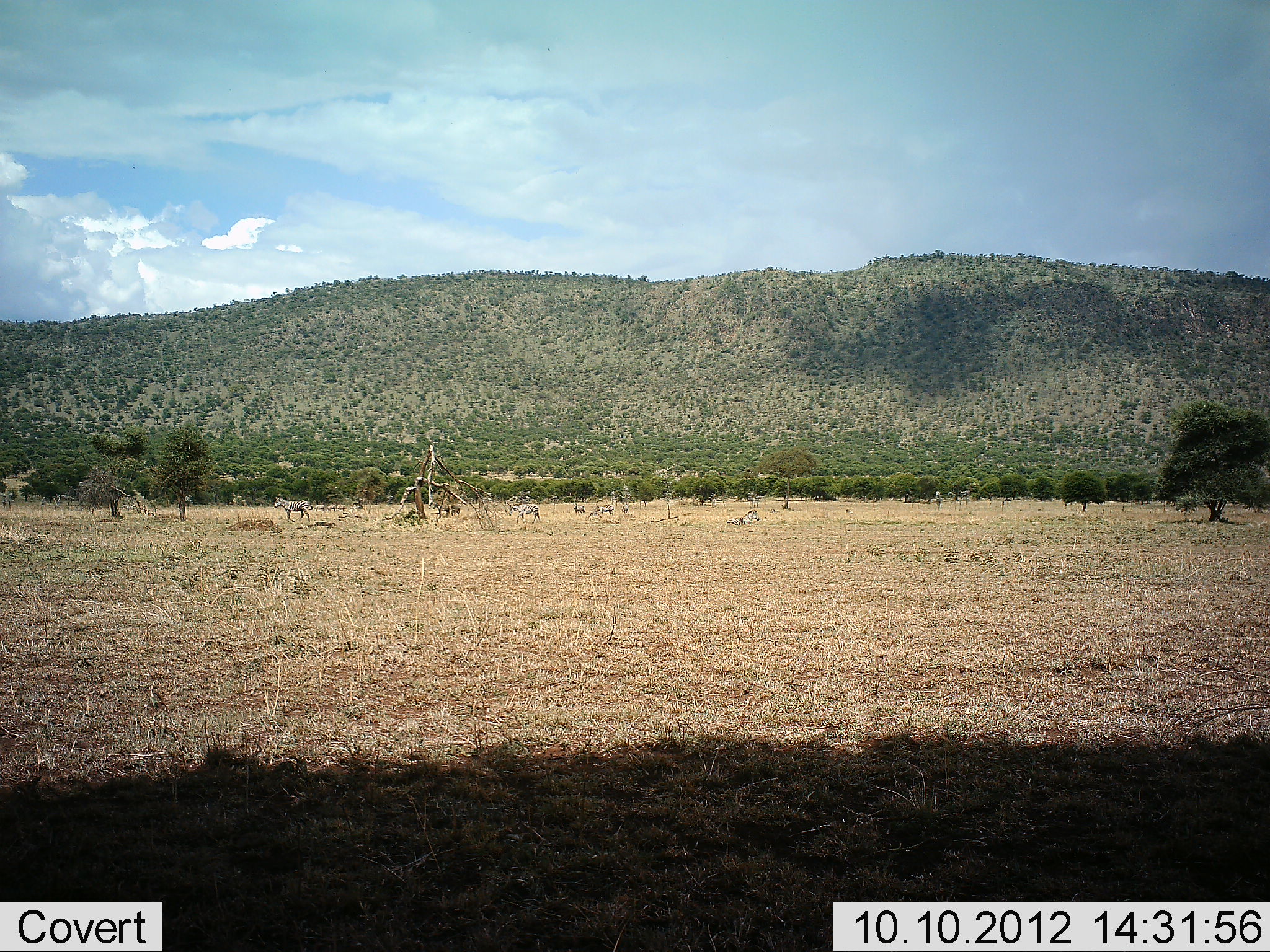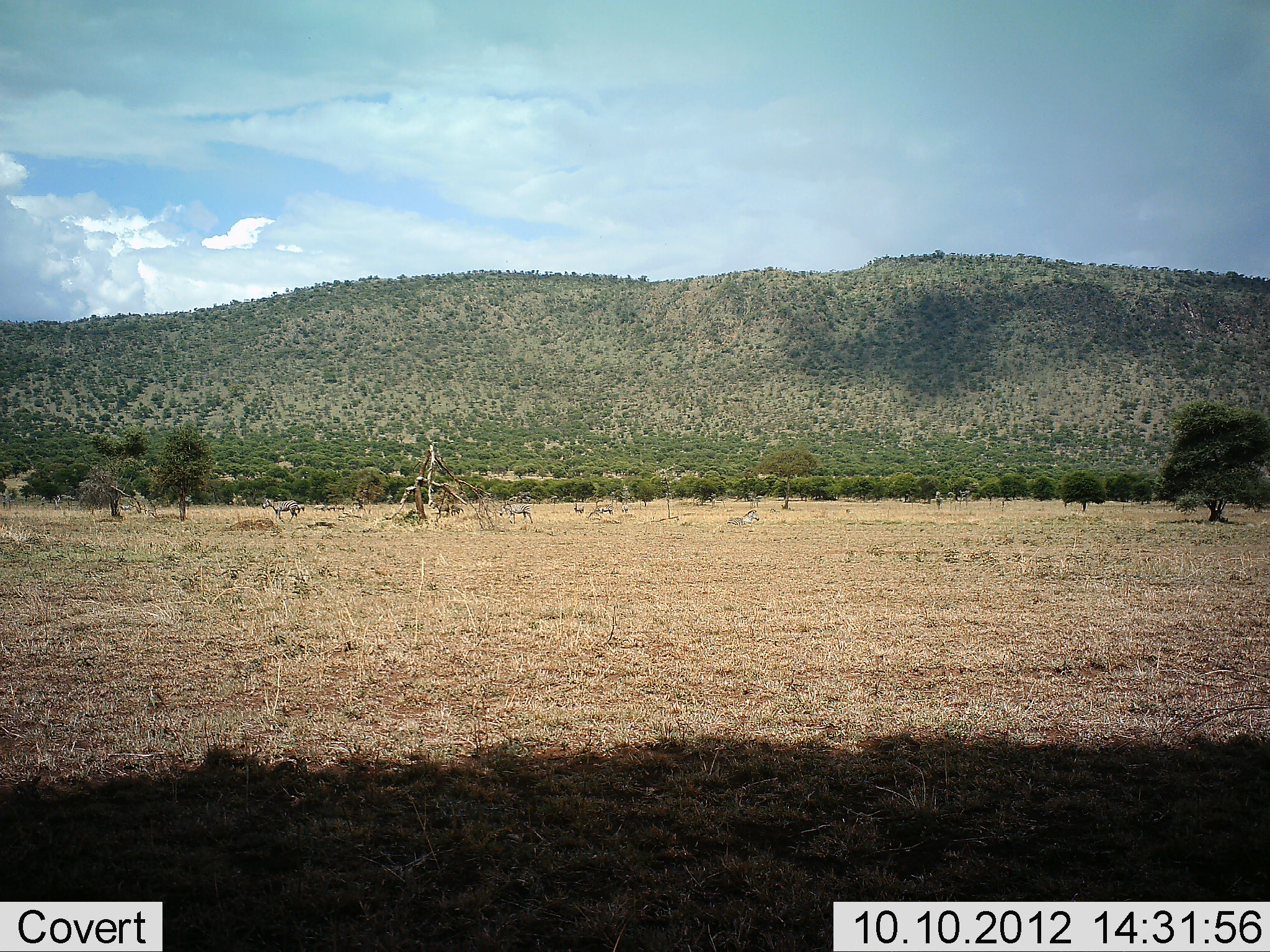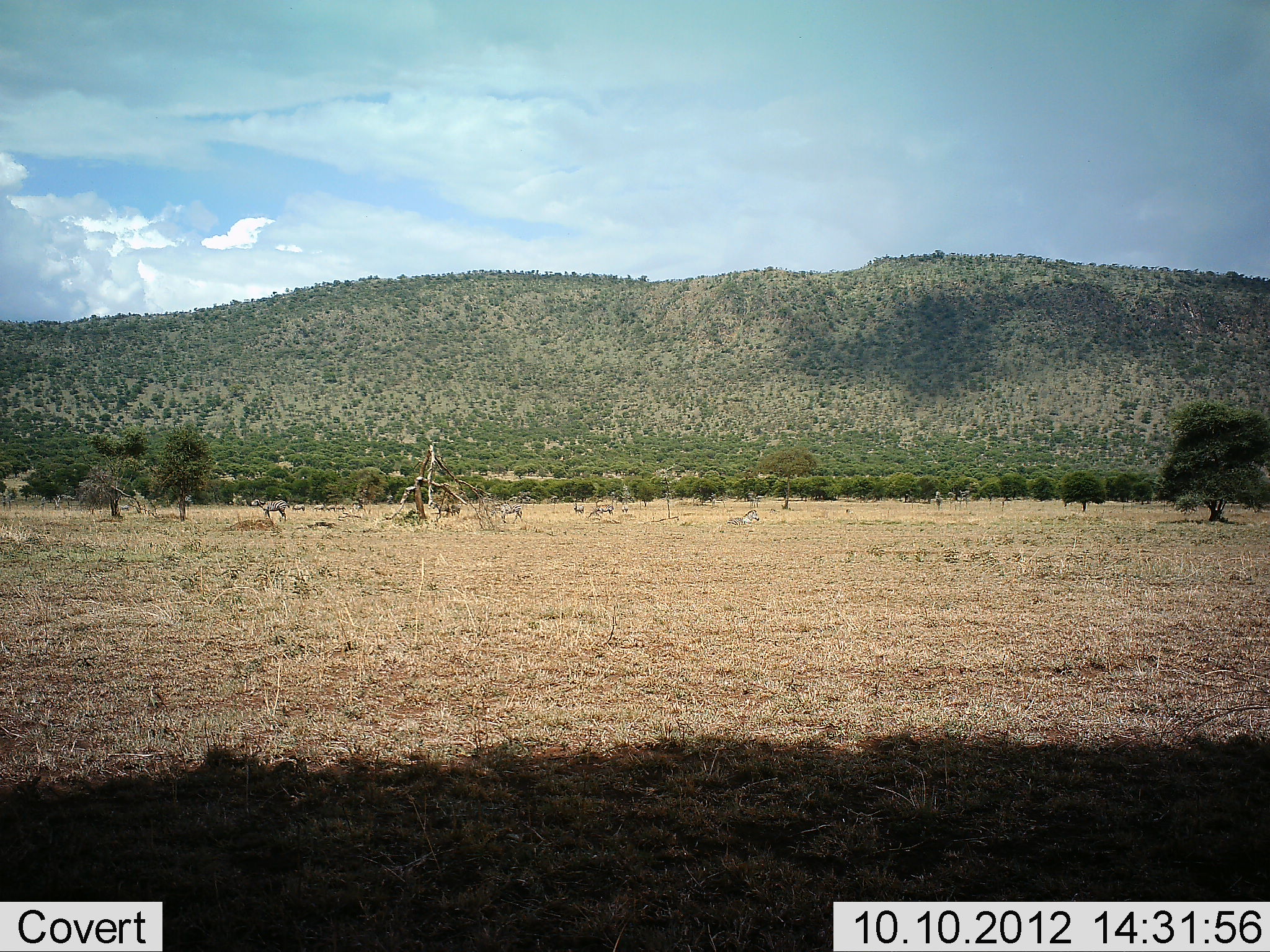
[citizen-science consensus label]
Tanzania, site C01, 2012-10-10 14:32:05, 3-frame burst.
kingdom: Animalia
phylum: Chordata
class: Mammalia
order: Perissodactyla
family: Equidae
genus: Equus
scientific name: Equus quagga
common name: plains zebra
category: zebra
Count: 2.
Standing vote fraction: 27%.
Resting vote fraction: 18%.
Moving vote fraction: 100%.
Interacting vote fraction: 0%.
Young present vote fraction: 0%.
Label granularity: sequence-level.